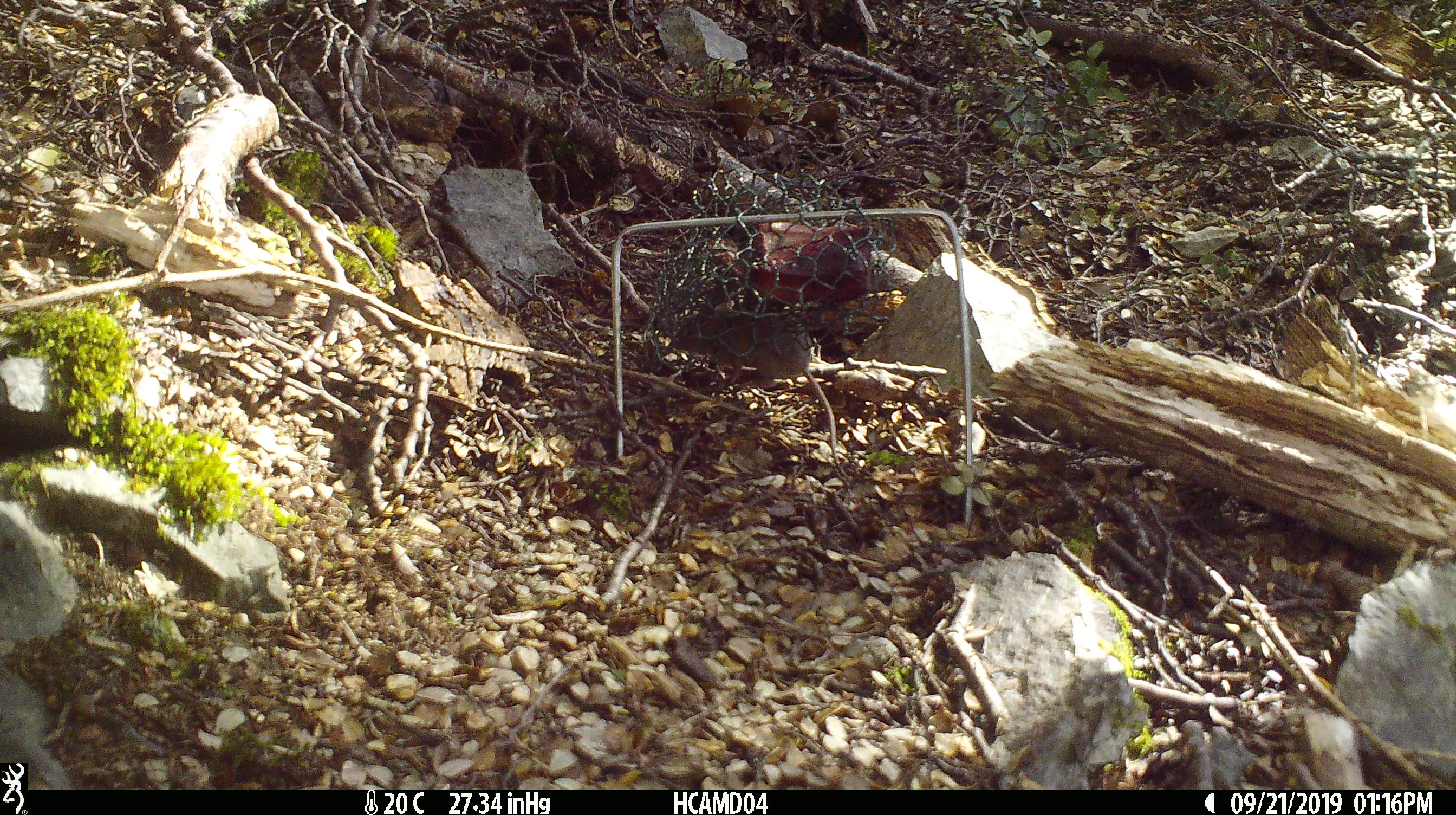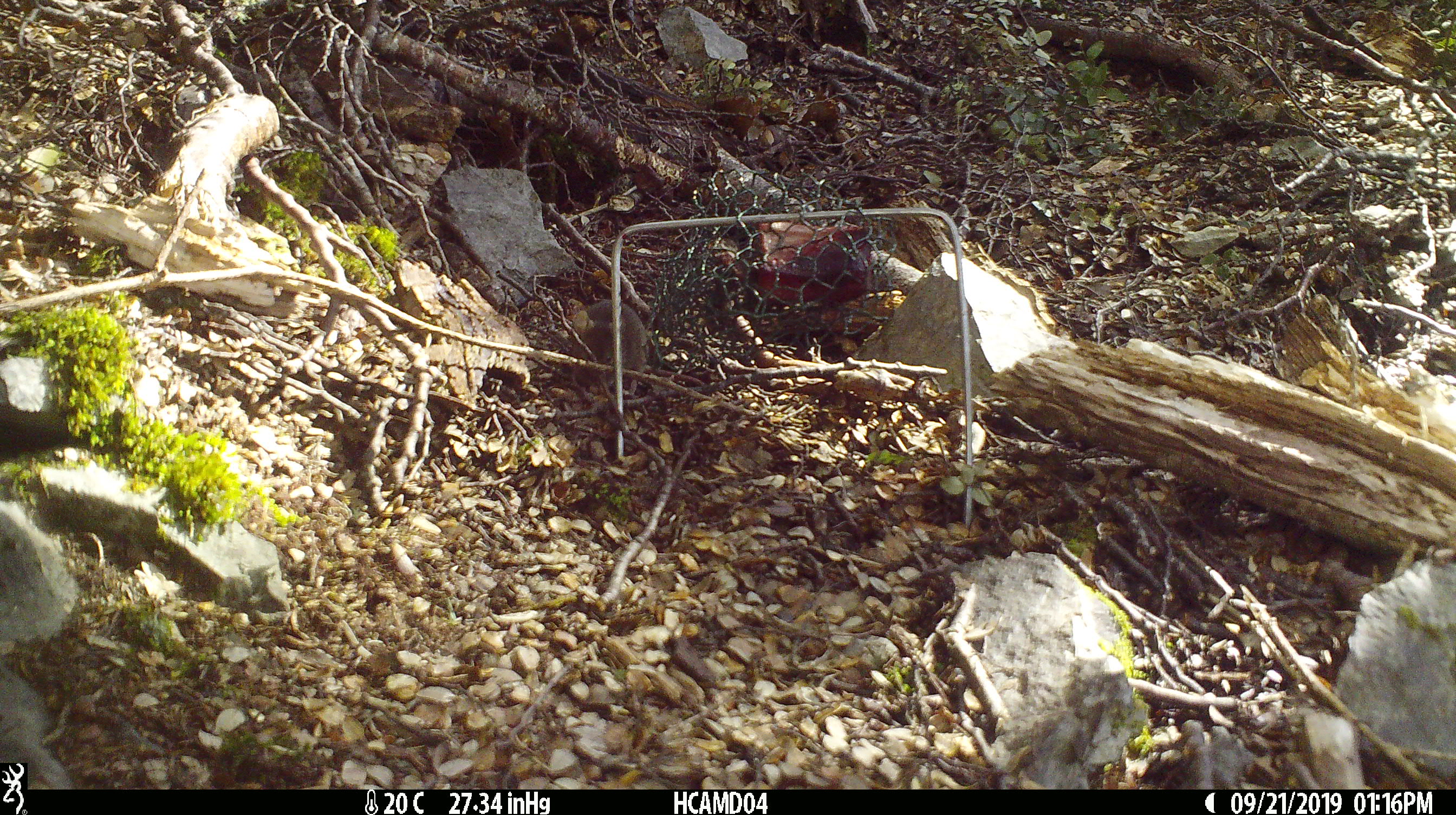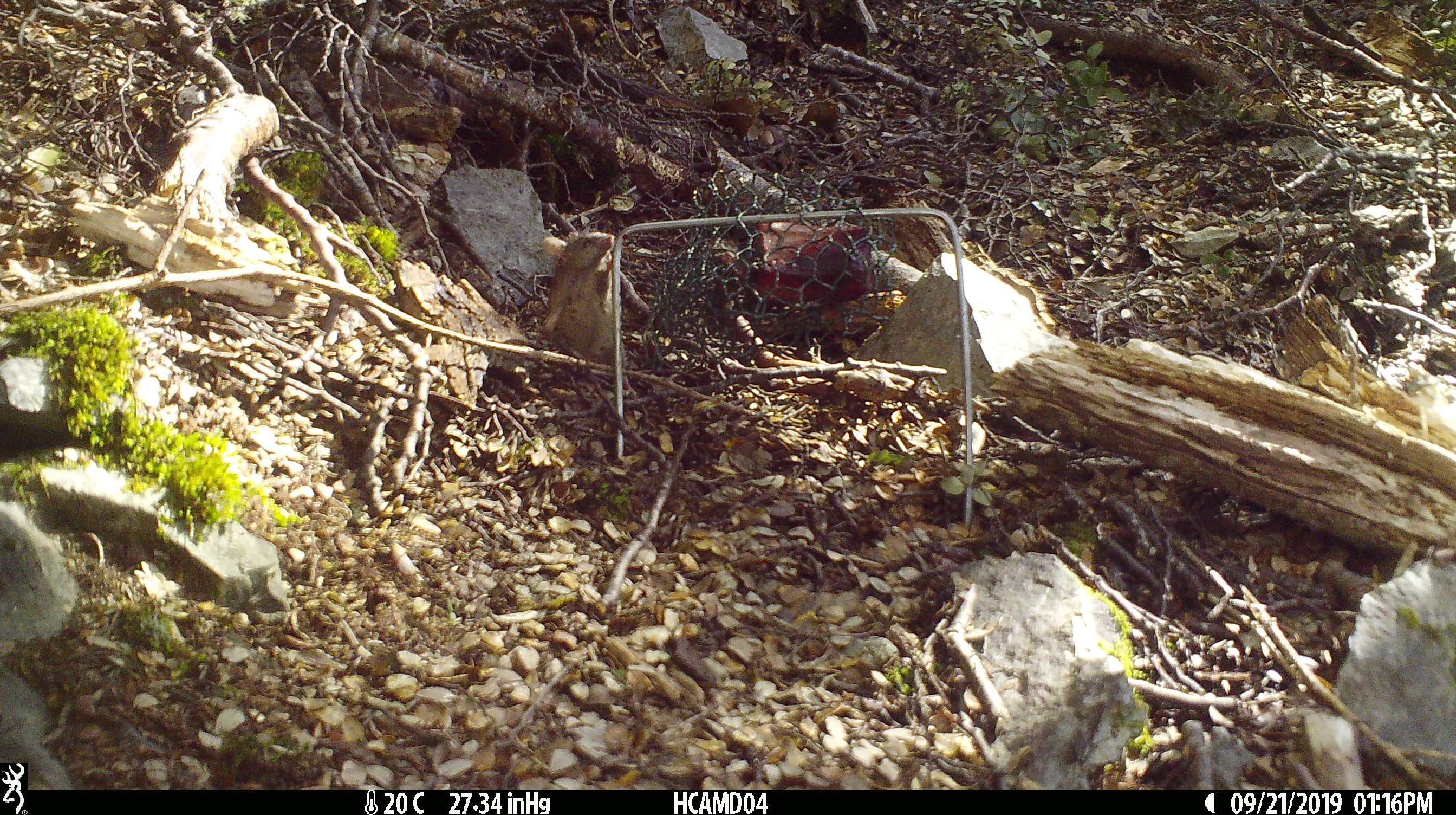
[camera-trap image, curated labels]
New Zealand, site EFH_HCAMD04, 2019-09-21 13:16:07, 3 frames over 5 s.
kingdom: Animalia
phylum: Chordata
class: Mammalia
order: Rodentia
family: Muridae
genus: Mus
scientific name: Mus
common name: mouse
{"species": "mouse (Mus)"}